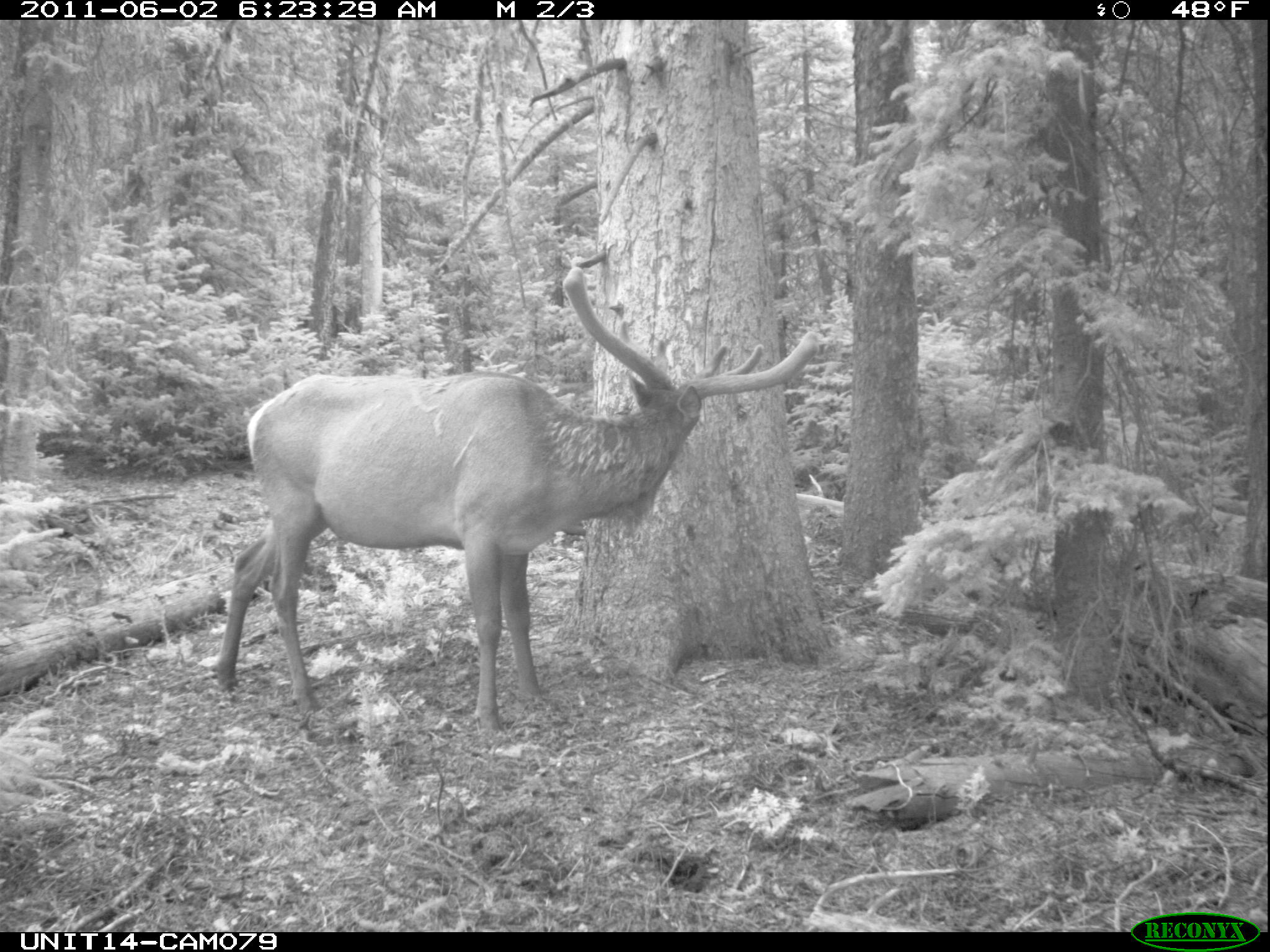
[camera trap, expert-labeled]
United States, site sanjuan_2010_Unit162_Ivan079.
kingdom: Animalia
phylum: Chordata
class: Mammalia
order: Artiodactyla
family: Cervidae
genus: Cervus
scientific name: Cervus elaphus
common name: red deer